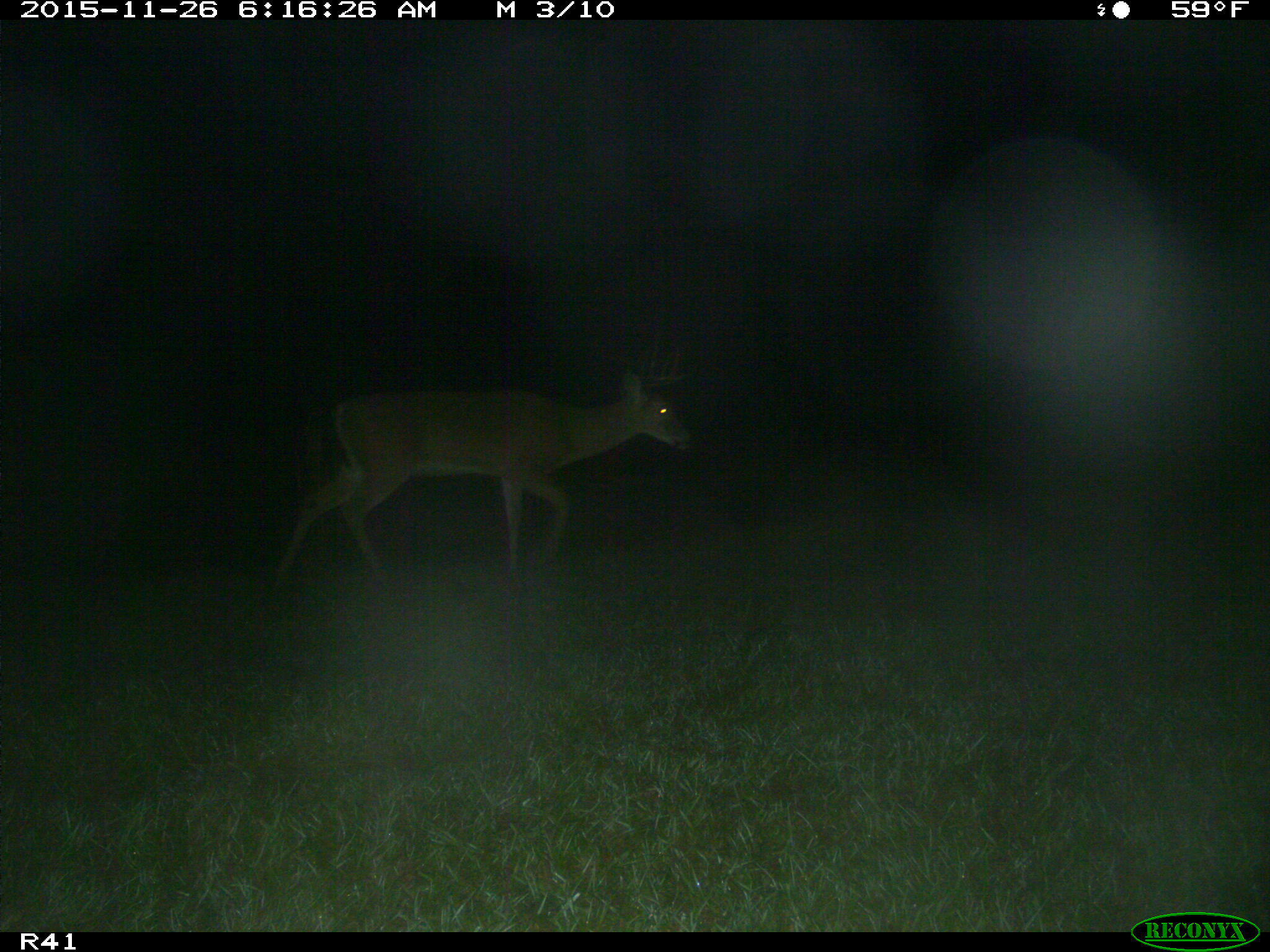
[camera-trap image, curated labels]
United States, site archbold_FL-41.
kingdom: Animalia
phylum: Chordata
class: Mammalia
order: Artiodactyla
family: Cervidae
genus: Odocoileus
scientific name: Odocoileus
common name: deer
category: unidentified deer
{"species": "unidentified deer (deer) (Odocoileus)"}